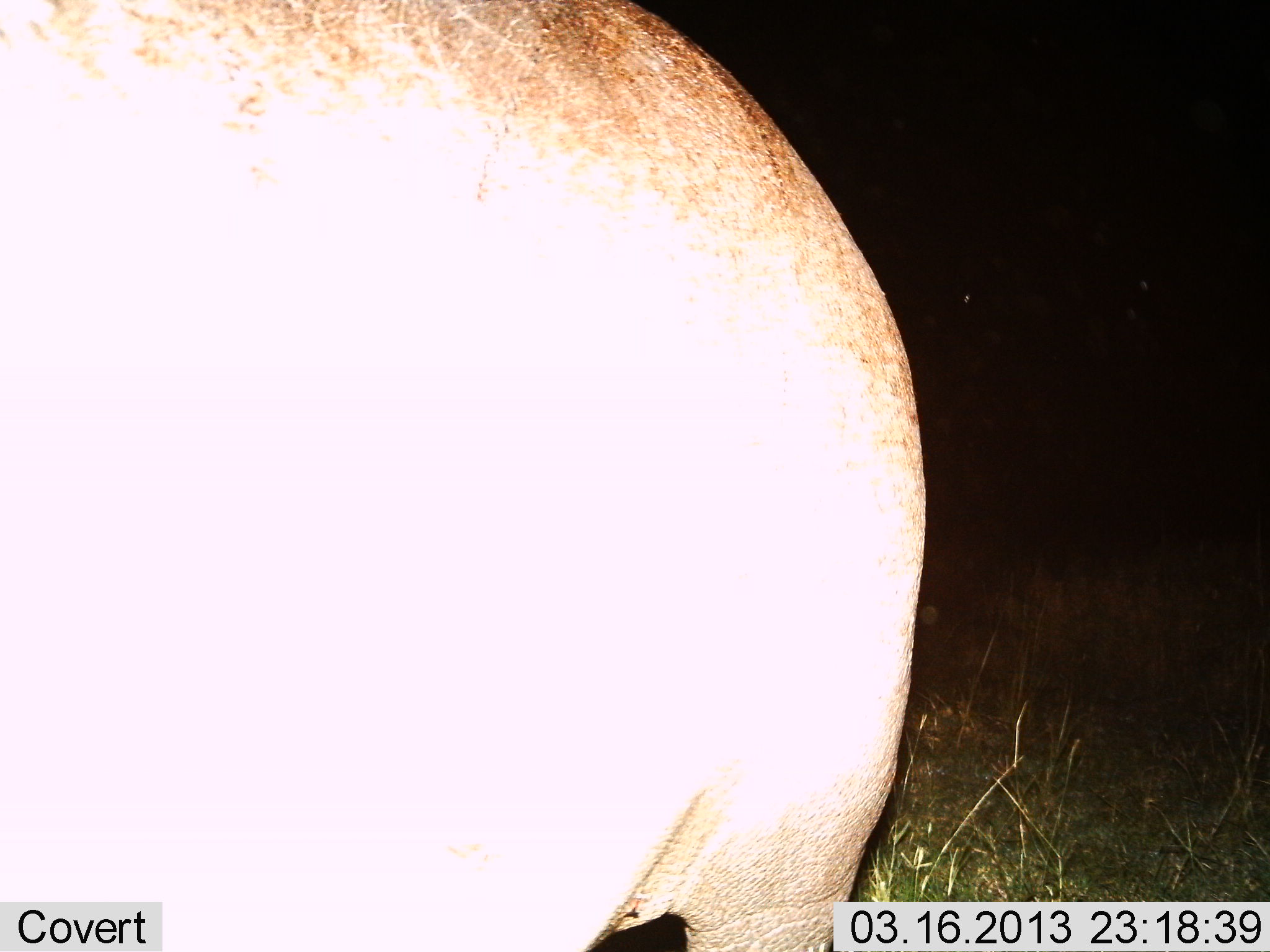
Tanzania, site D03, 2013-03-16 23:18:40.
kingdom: Animalia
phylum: Chordata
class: Mammalia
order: Artiodactyla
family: Hippopotamidae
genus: Hippopotamus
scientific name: Hippopotamus amphibius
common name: hippopotamus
Hippopotamus (Hippopotamus amphibius), count 1. Behavior (volunteer vote fractions): standing 92%, resting 0%, moving 8%, interacting 0%. Young present (vote fraction): 0%. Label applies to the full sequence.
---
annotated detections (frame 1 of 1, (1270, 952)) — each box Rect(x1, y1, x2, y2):
animal: Rect(1, 1, 931, 952)